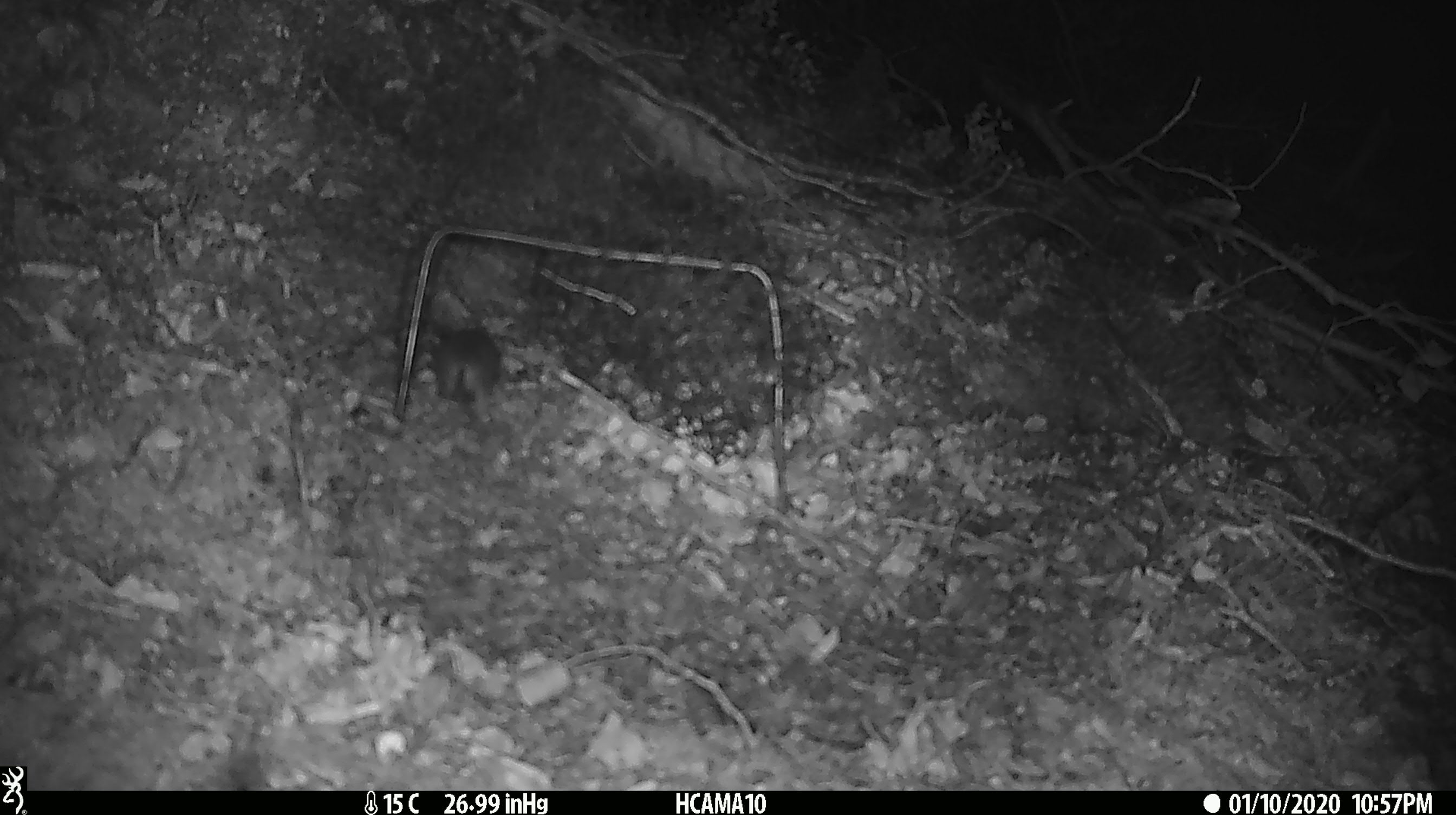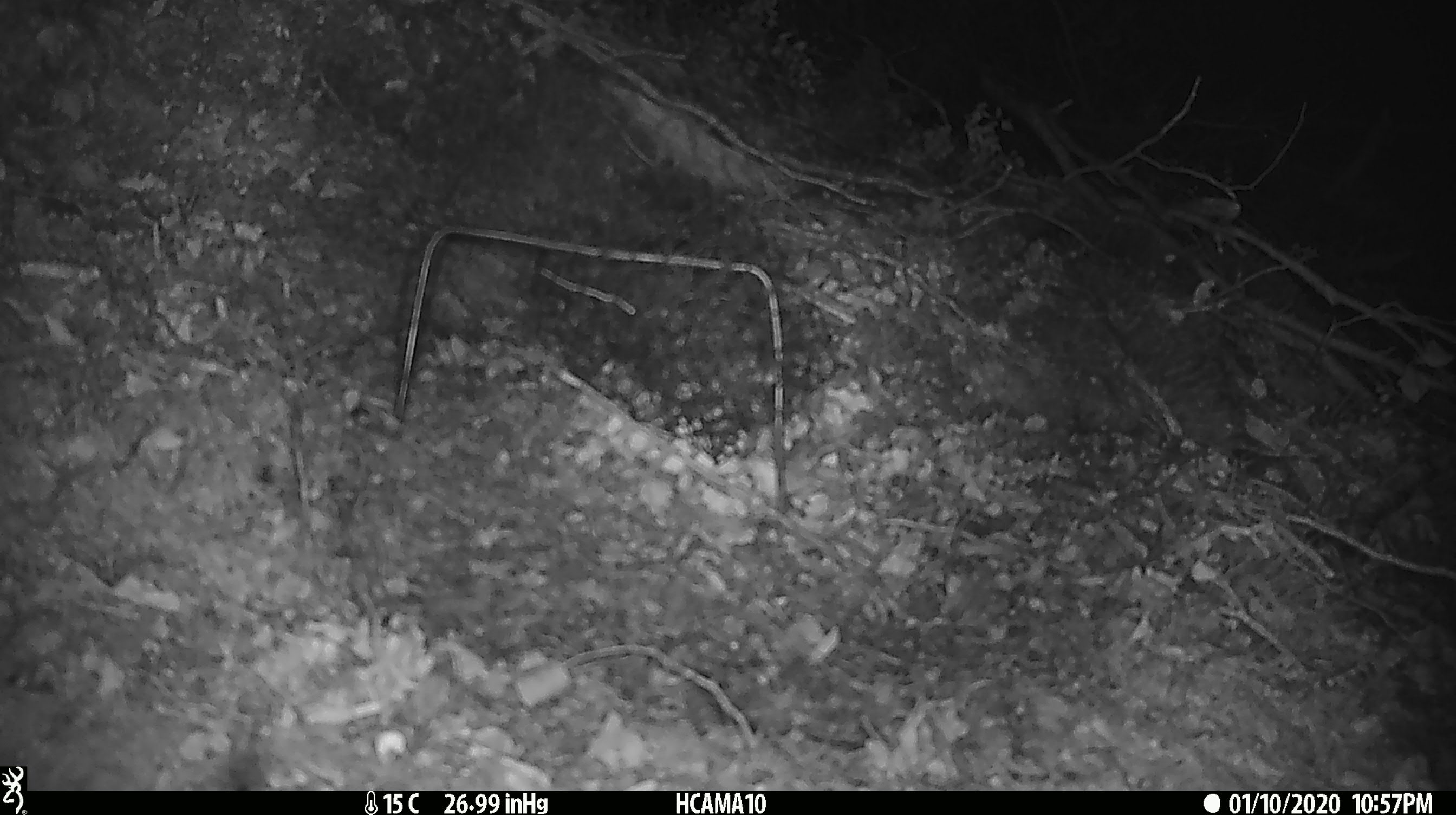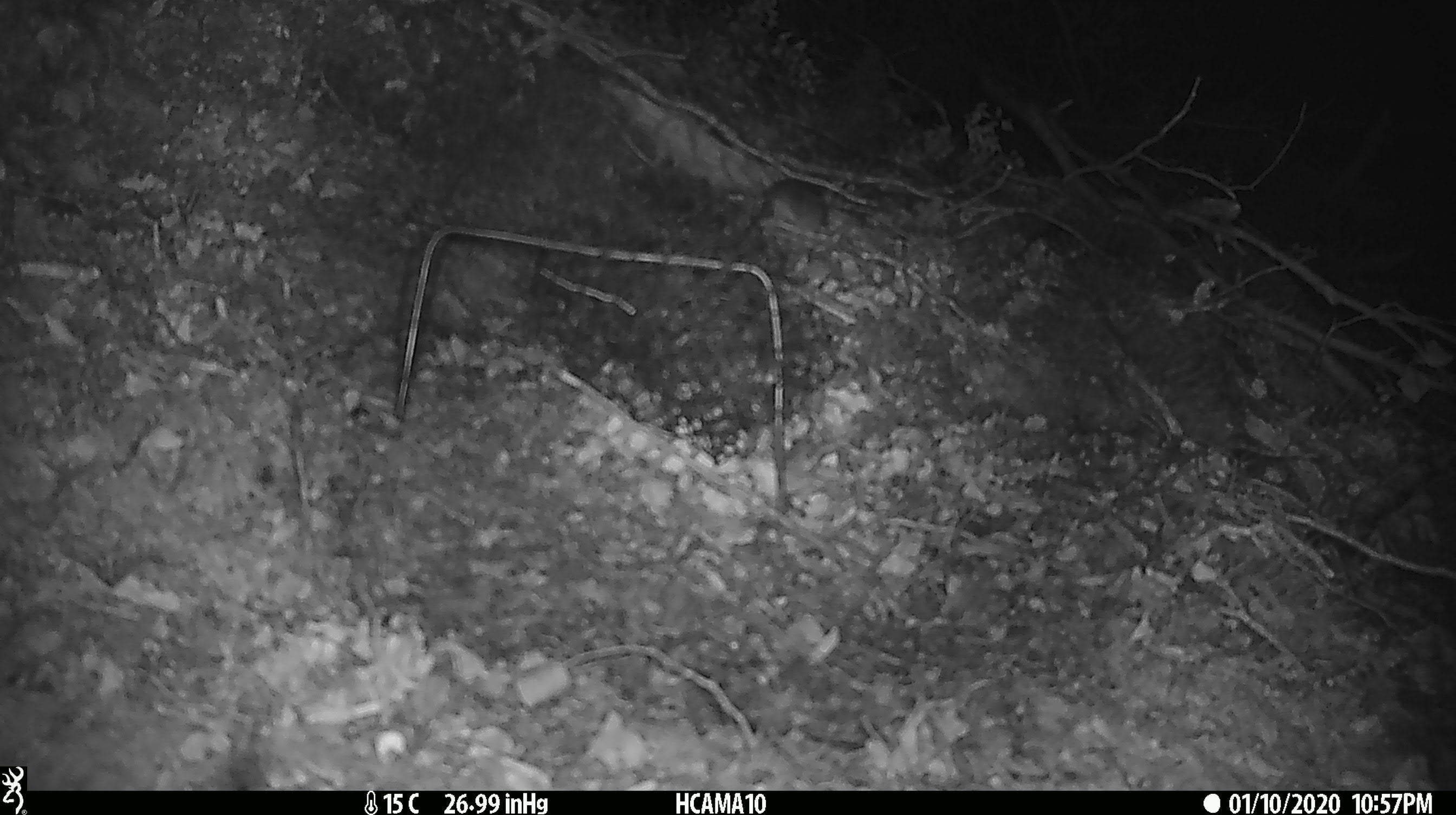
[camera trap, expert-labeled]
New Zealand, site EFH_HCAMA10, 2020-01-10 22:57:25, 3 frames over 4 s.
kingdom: Animalia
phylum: Chordata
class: Mammalia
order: Rodentia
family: Muridae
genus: Mus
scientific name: Mus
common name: mouse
Mouse (Mus).